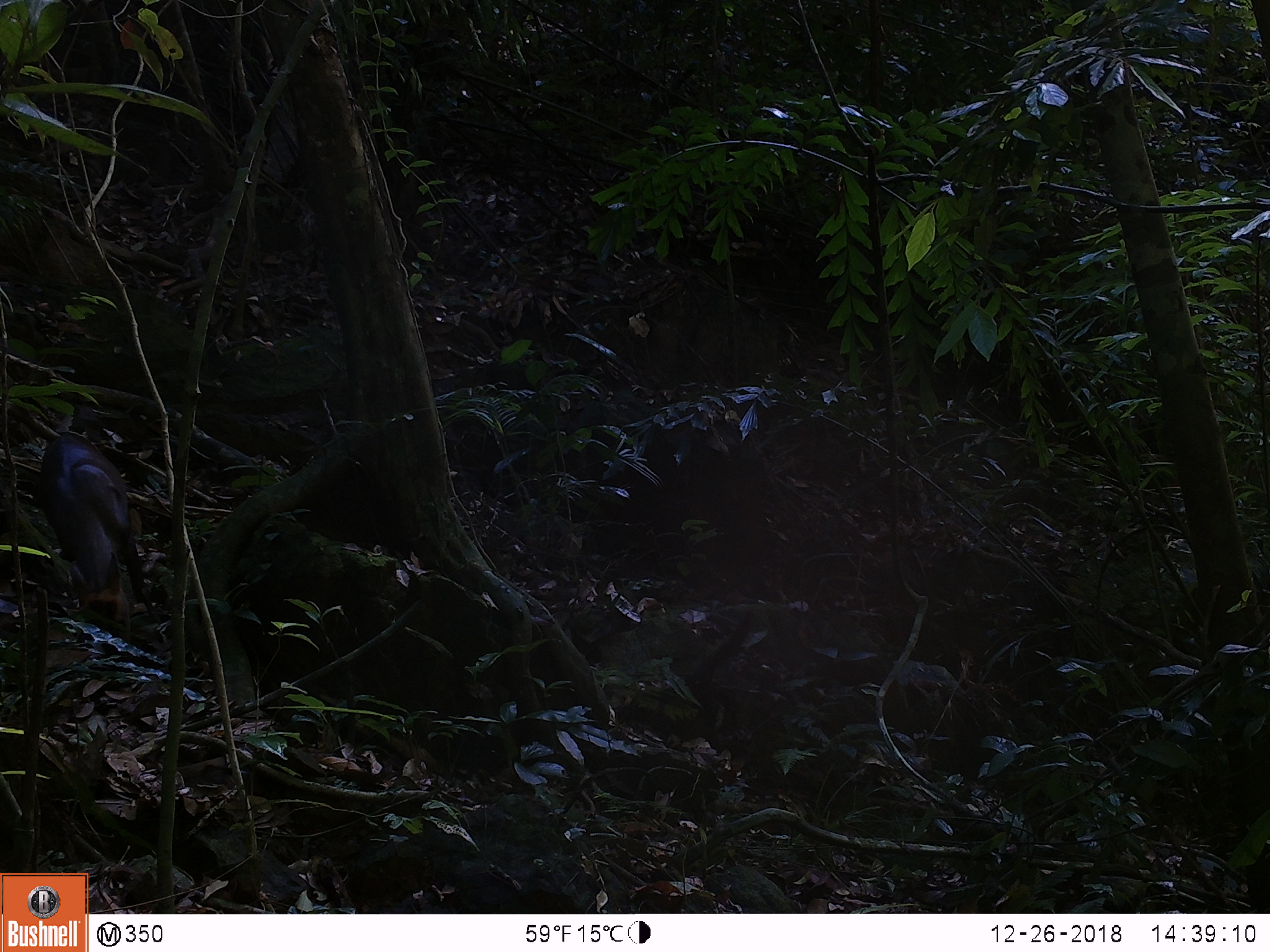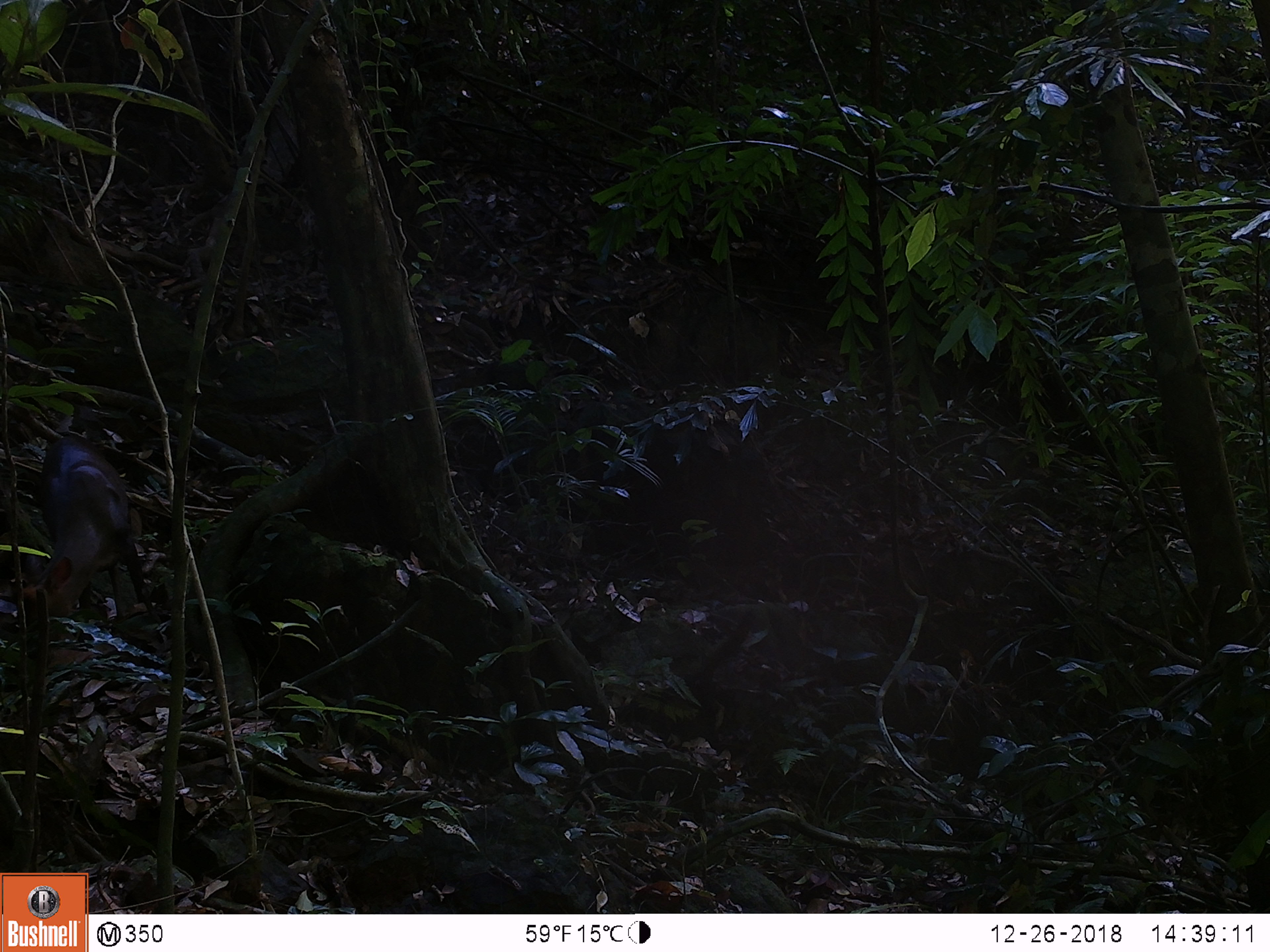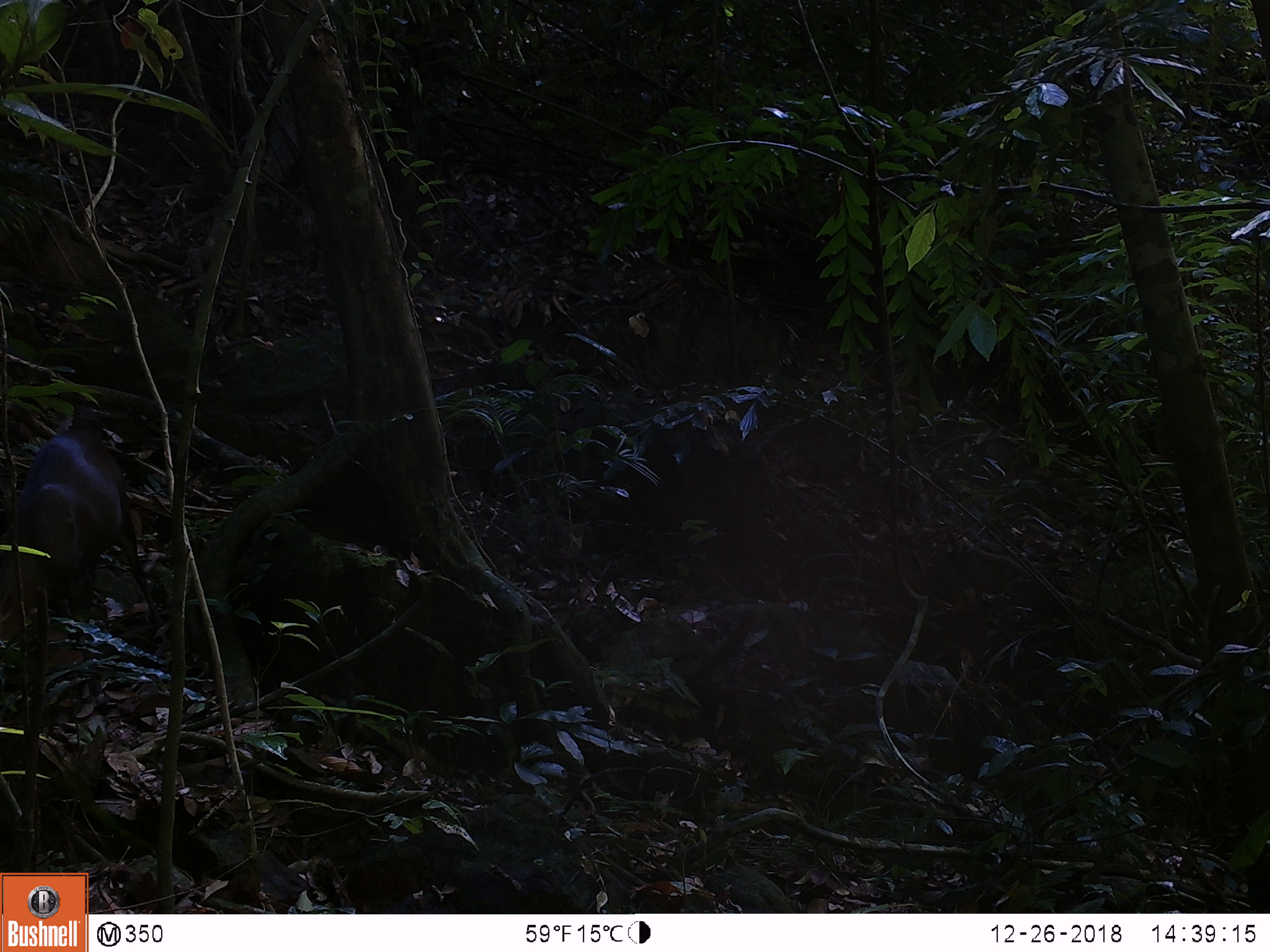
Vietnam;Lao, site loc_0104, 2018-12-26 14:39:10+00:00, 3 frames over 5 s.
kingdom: Animalia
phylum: Chordata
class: Mammalia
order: Artiodactyla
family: Cervidae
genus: Muntiacus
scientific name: Muntiacus rooseveltorum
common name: roosevelt's muntjac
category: roosevelts muntjac group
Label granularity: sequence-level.